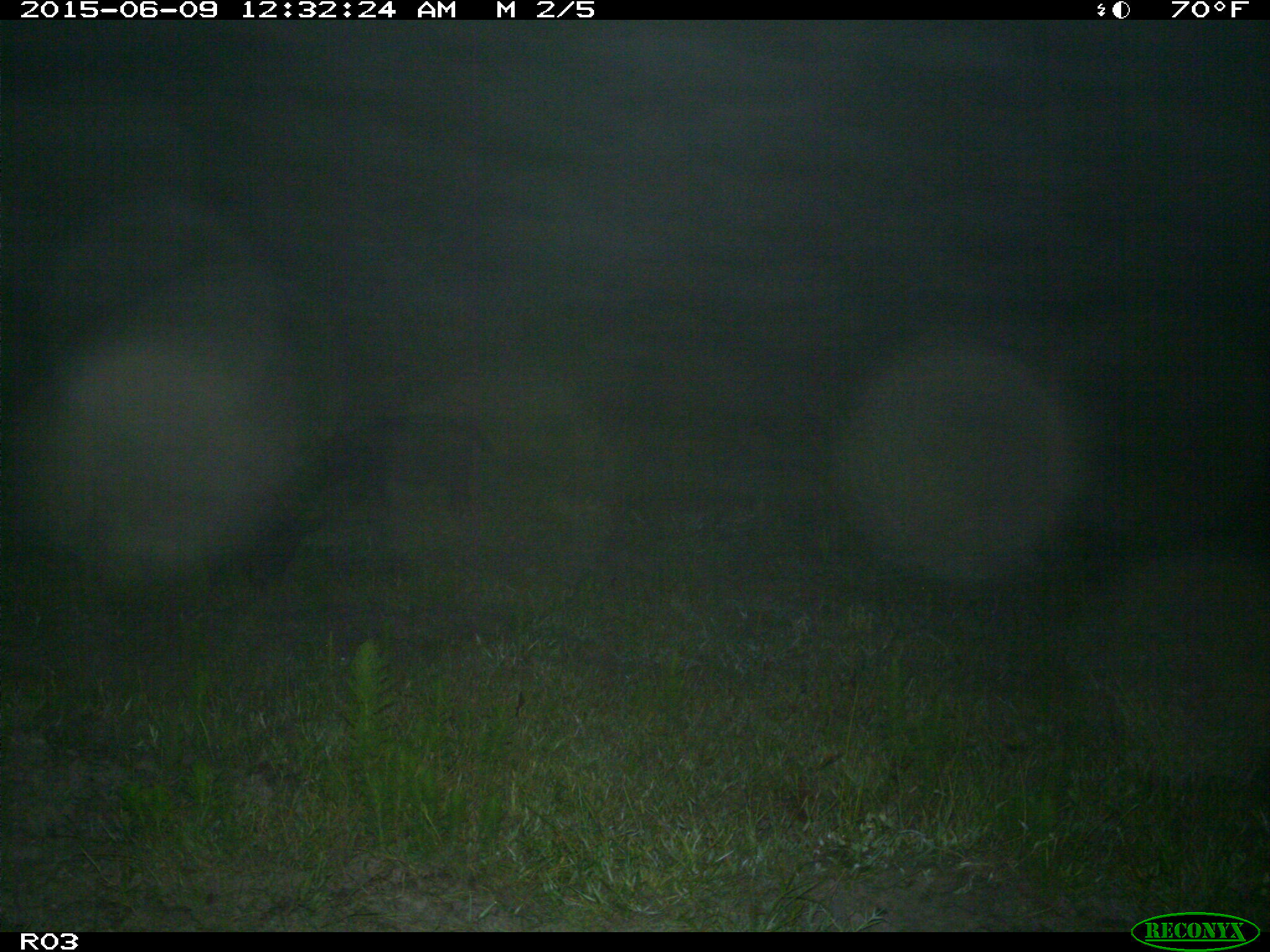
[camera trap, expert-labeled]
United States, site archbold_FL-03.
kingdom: Animalia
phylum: Chordata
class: Mammalia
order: Artiodactyla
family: Suidae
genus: Sus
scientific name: Sus scrofa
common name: wild boar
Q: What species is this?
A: Sus scrofa (wild boar).